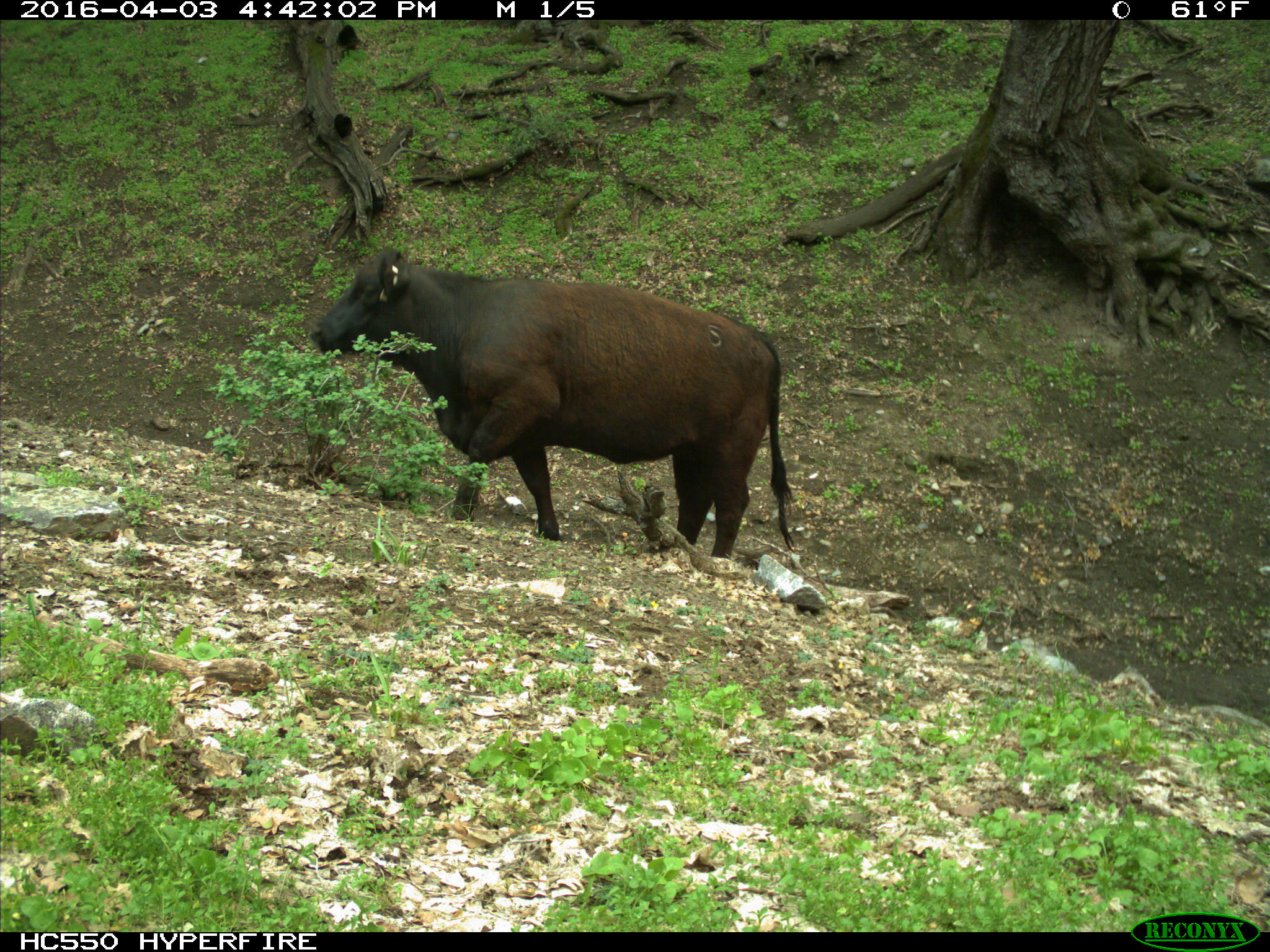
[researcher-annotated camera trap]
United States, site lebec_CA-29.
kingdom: Animalia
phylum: Chordata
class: Mammalia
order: Artiodactyla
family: Bovidae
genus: Bos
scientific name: Bos taurus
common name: domestic cow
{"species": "Bos taurus (domestic cow)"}